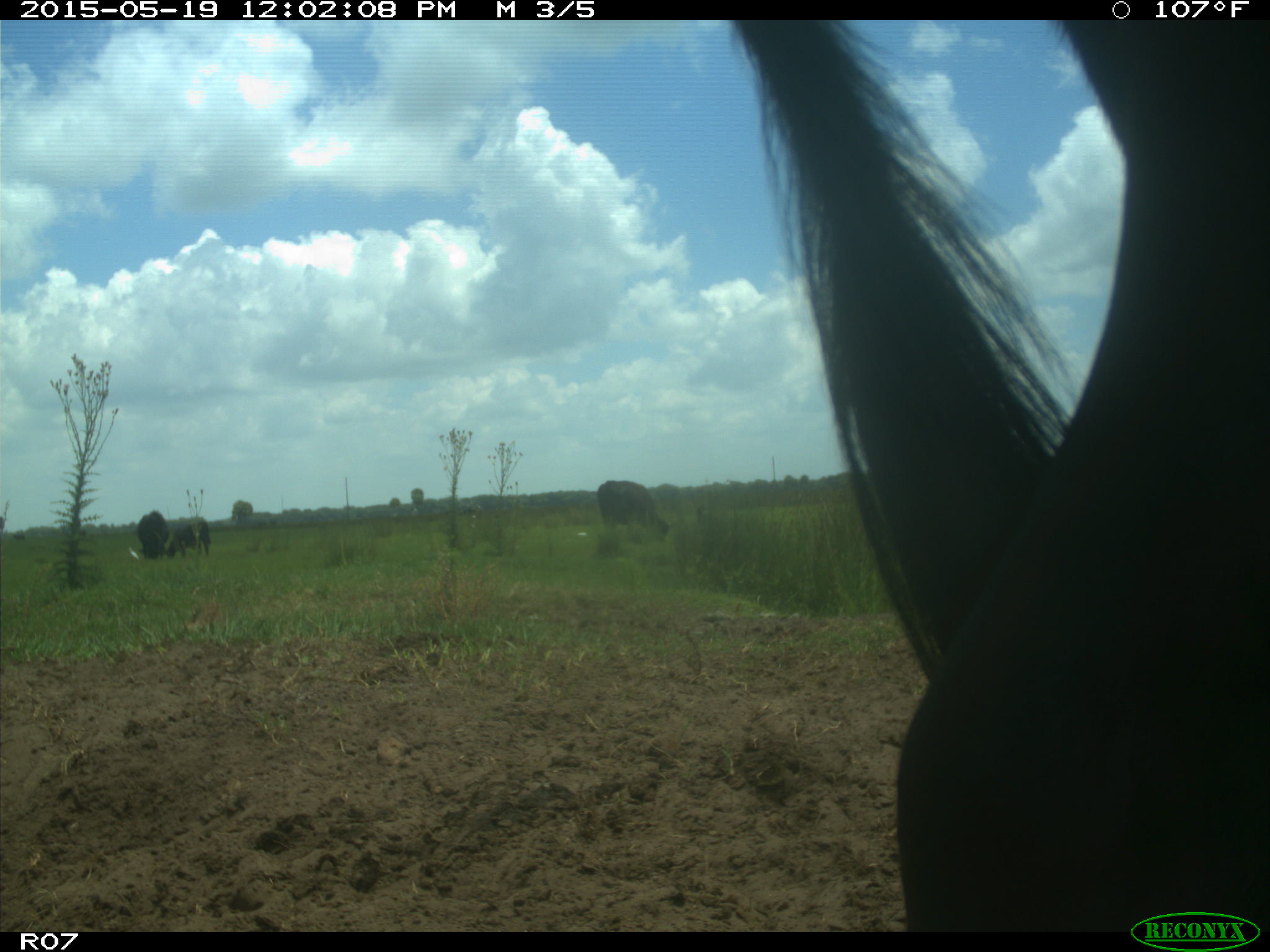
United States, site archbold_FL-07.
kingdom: Animalia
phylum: Chordata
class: Mammalia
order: Artiodactyla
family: Bovidae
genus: Bos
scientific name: Bos taurus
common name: domestic cow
Bos taurus (domestic cow).